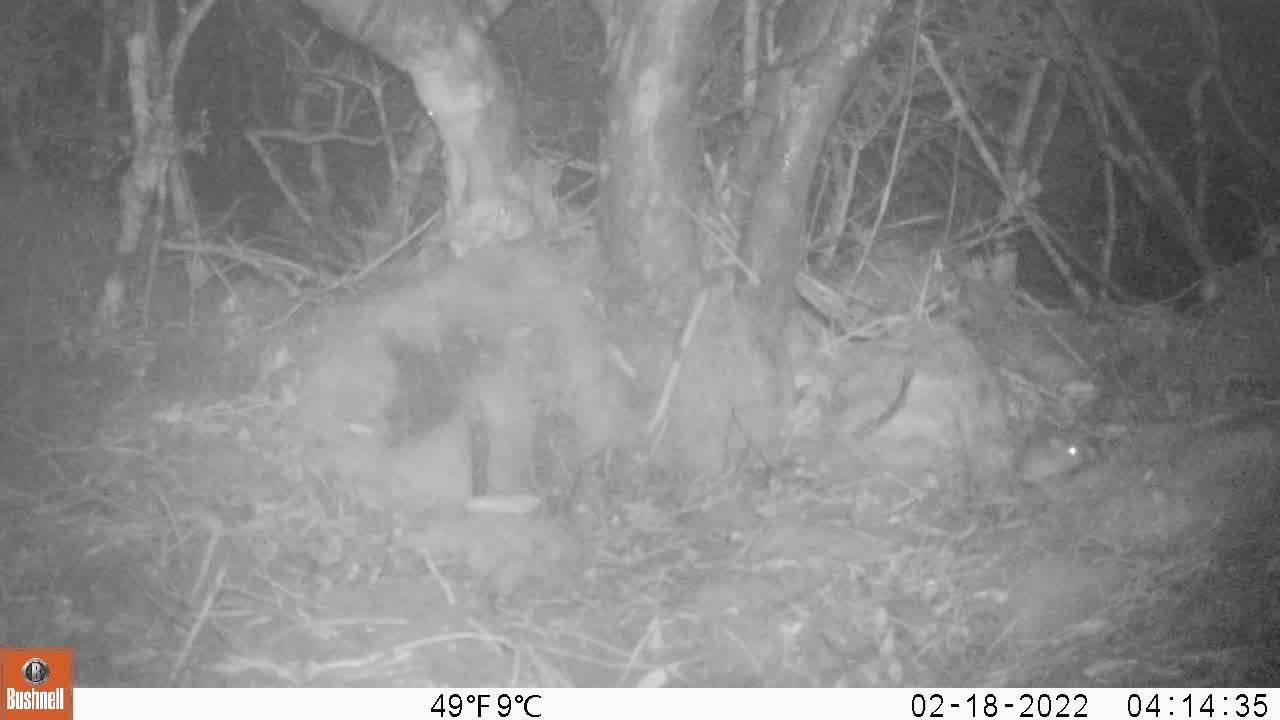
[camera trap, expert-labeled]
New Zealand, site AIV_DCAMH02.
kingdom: Animalia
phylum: Chordata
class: Mammalia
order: Rodentia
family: Muridae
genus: Mus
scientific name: Mus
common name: mouse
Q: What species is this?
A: Mouse (Mus).